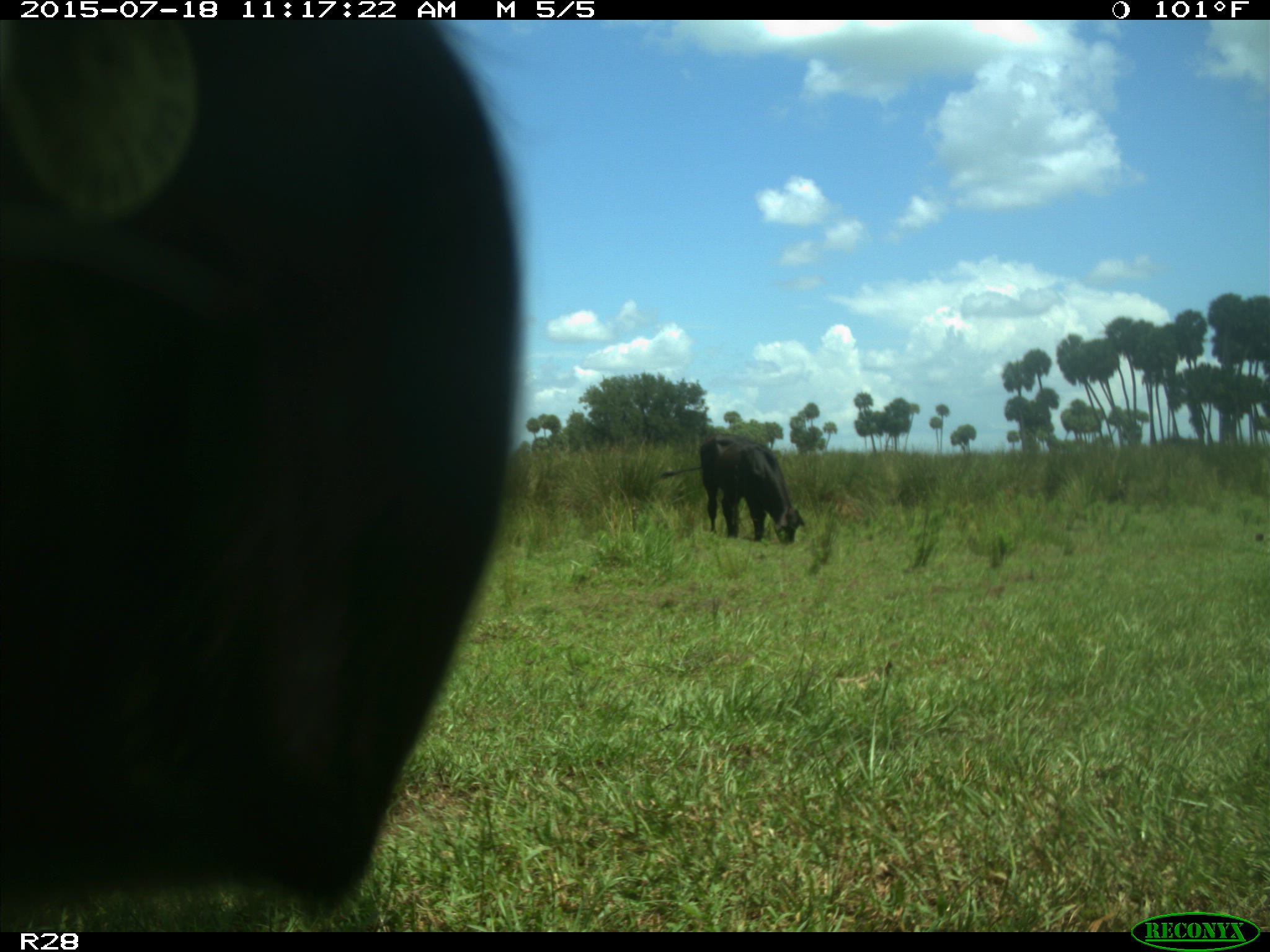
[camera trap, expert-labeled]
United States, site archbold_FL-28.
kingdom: Animalia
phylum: Chordata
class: Mammalia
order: Artiodactyla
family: Bovidae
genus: Bos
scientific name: Bos taurus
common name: domestic cow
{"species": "Bos taurus (domestic cow)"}